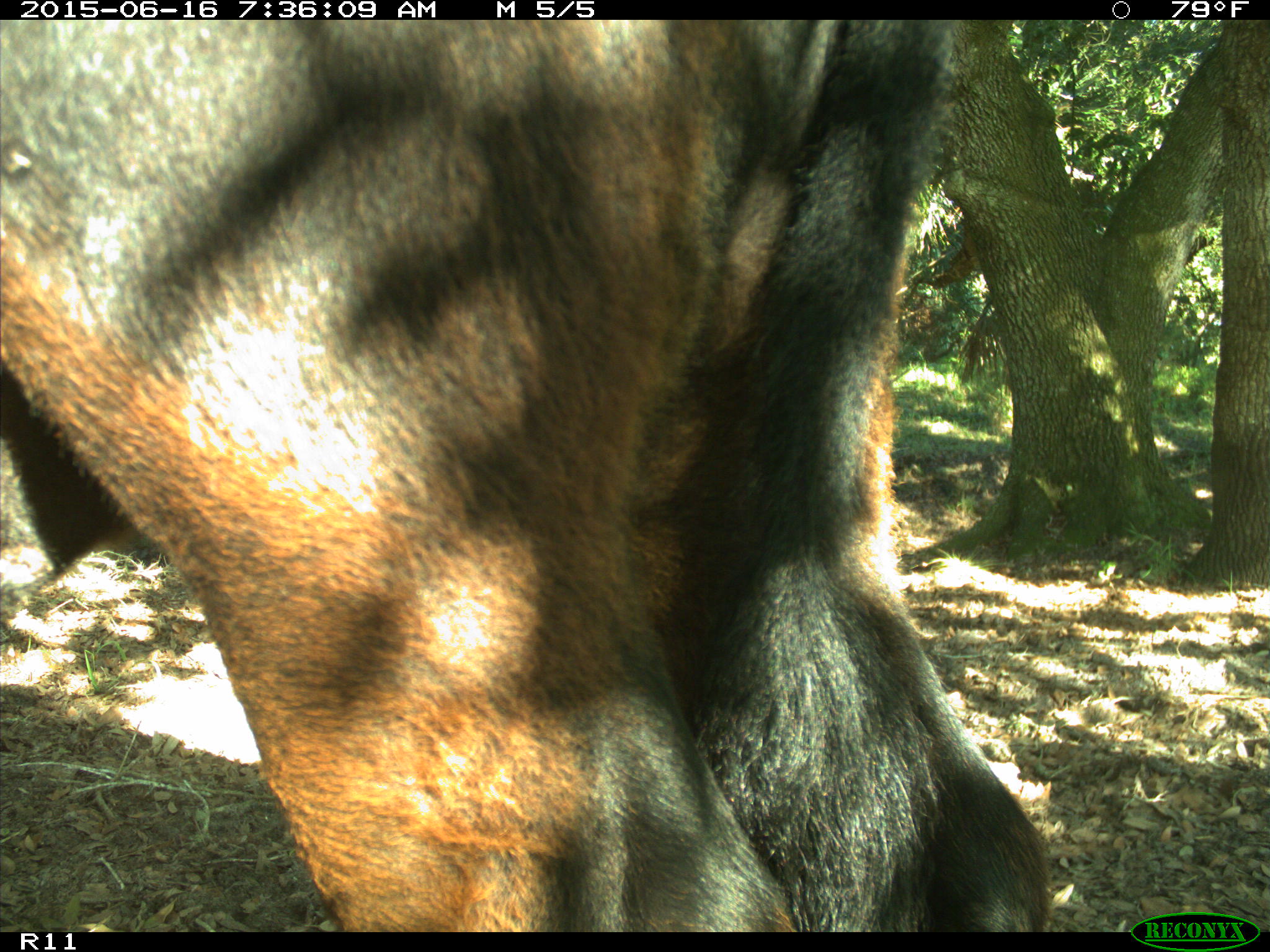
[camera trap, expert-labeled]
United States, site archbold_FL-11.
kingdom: Animalia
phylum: Chordata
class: Mammalia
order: Artiodactyla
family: Bovidae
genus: Bos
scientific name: Bos taurus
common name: domestic cow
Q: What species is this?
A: Bos taurus (domestic cow).